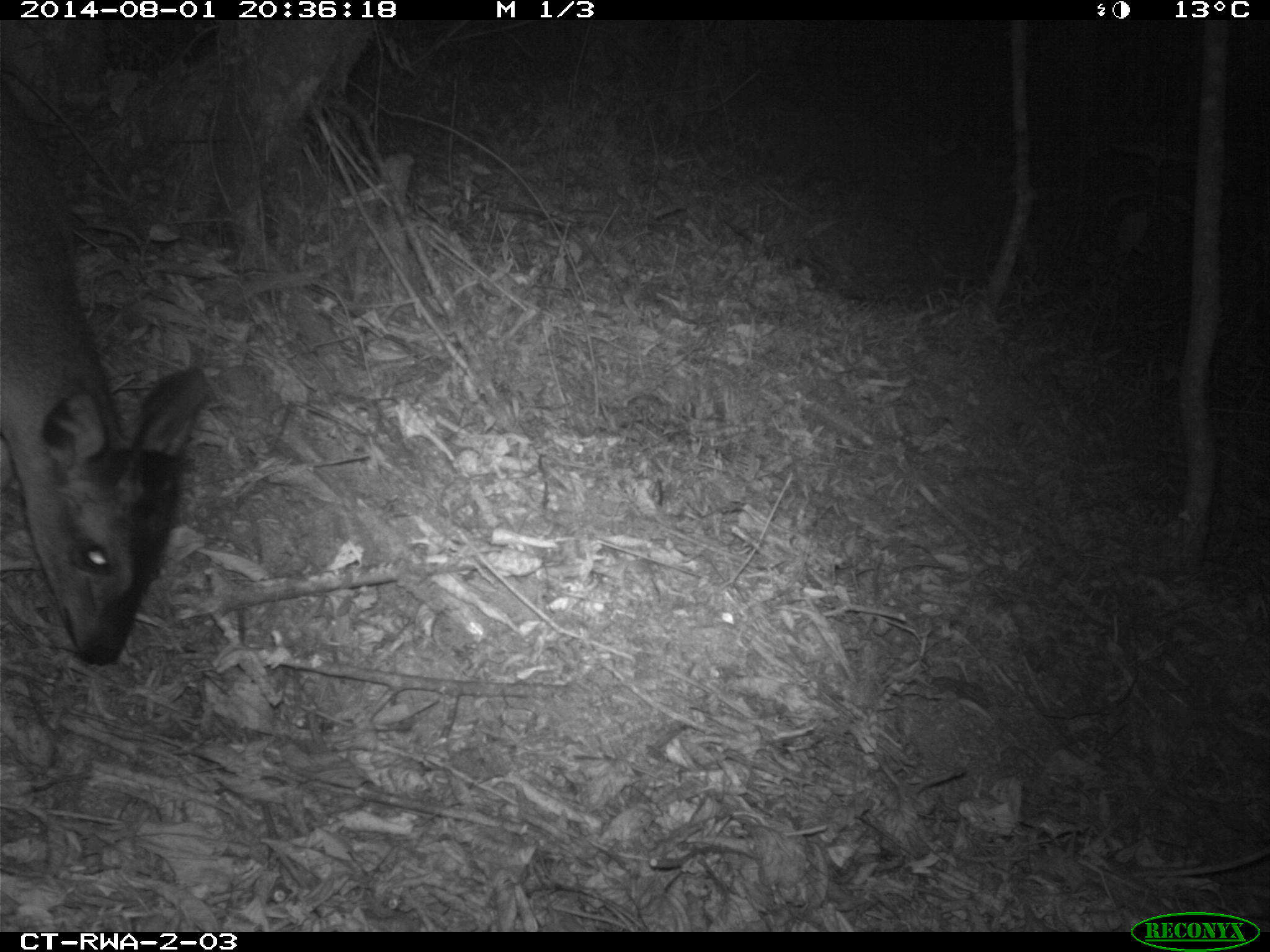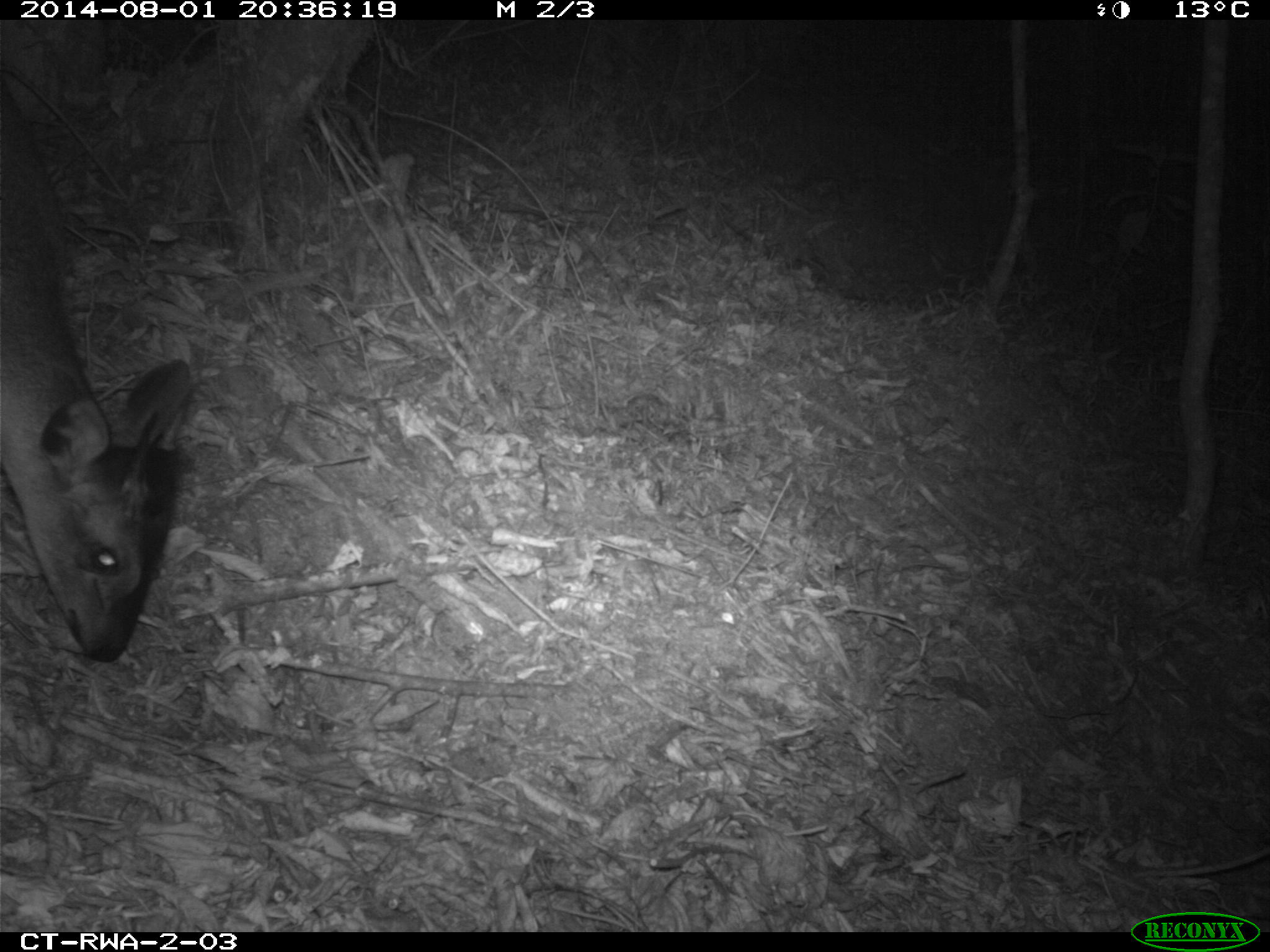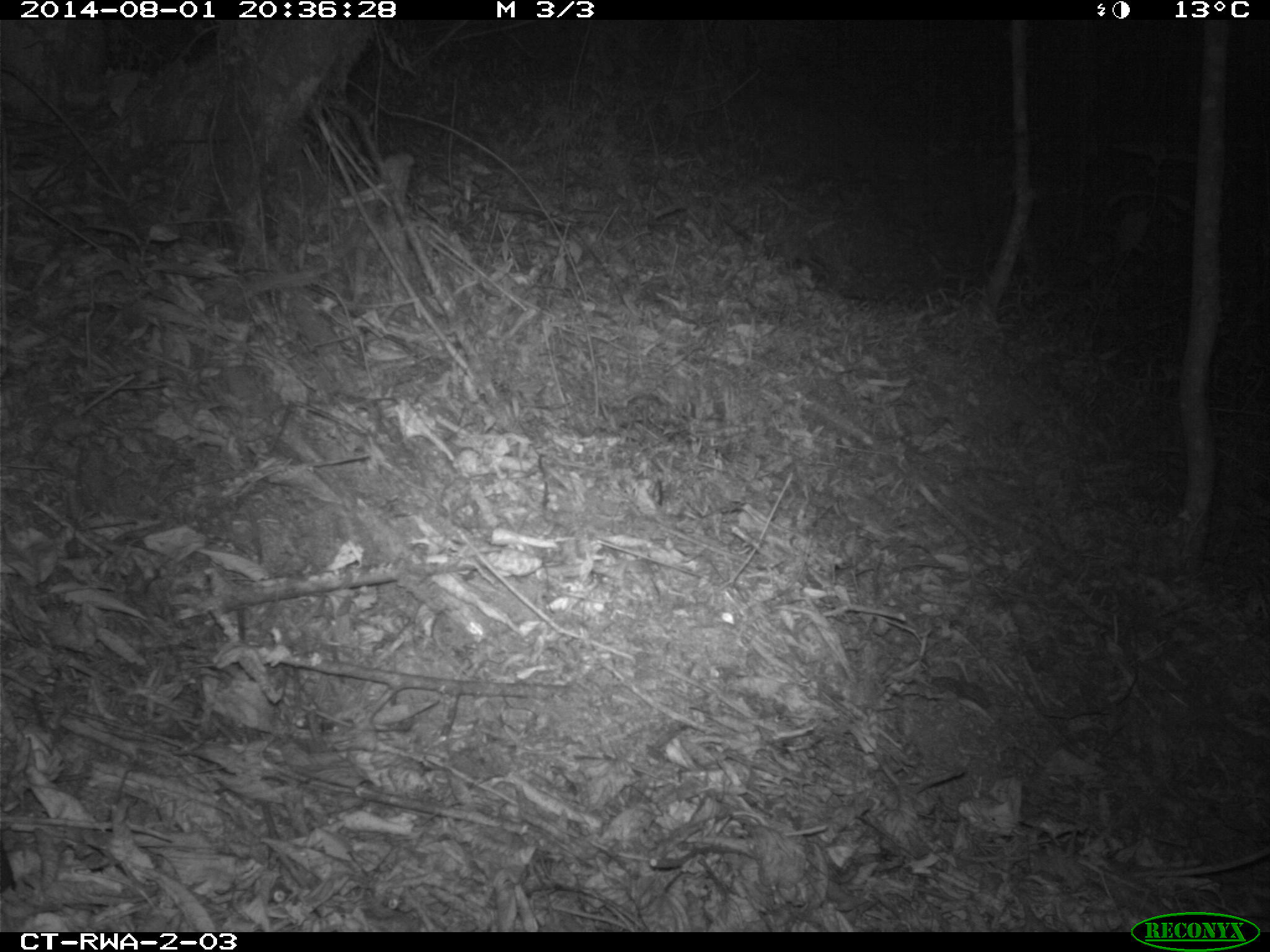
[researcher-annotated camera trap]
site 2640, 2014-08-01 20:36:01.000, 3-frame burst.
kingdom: Animalia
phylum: Chordata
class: Mammalia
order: Artiodactyla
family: Bovidae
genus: Cephalophus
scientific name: Cephalophus nigrifrons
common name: black-fronted duiker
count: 1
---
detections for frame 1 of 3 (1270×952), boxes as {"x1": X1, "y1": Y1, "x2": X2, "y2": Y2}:
cephalophus nigrifrons: {"x1": 2, "y1": 72, "x2": 217, "y2": 672}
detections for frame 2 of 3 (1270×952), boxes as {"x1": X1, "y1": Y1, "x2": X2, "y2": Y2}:
cephalophus nigrifrons: {"x1": 0, "y1": 71, "x2": 198, "y2": 666}